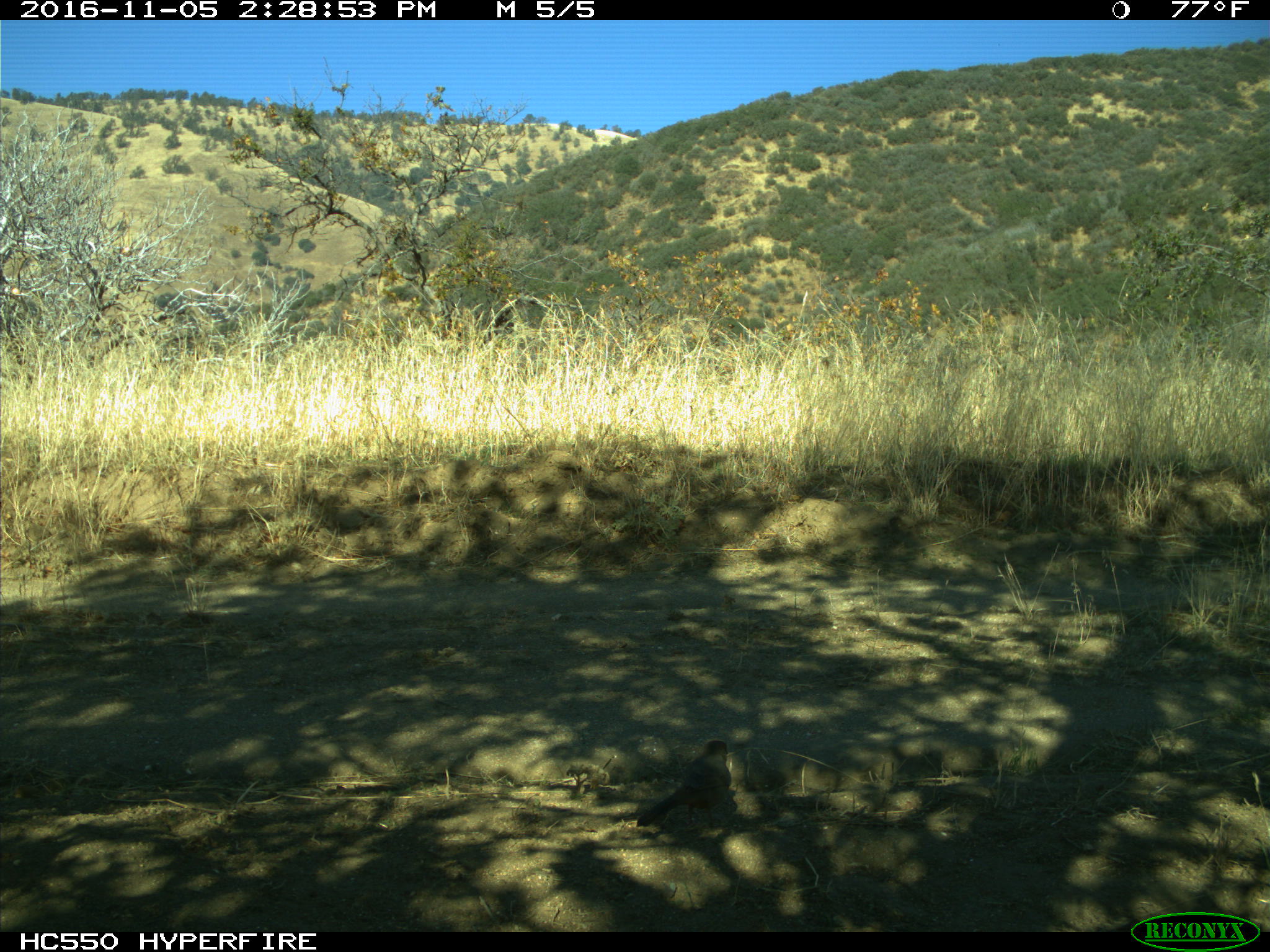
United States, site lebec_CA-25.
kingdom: Animalia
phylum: Chordata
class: Aves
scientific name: Aves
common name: birds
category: unidentified bird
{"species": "unidentified bird (birds) (Aves)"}